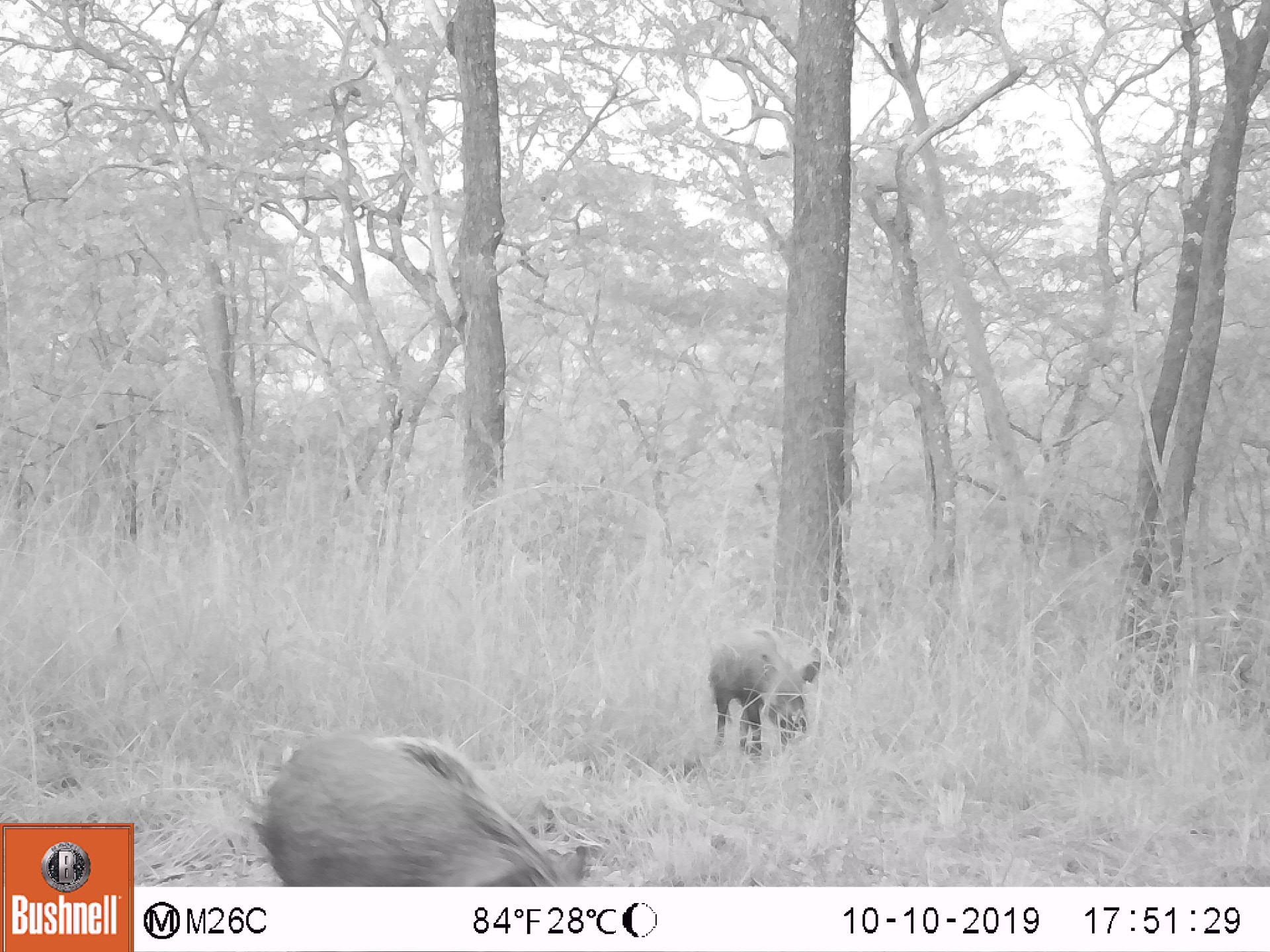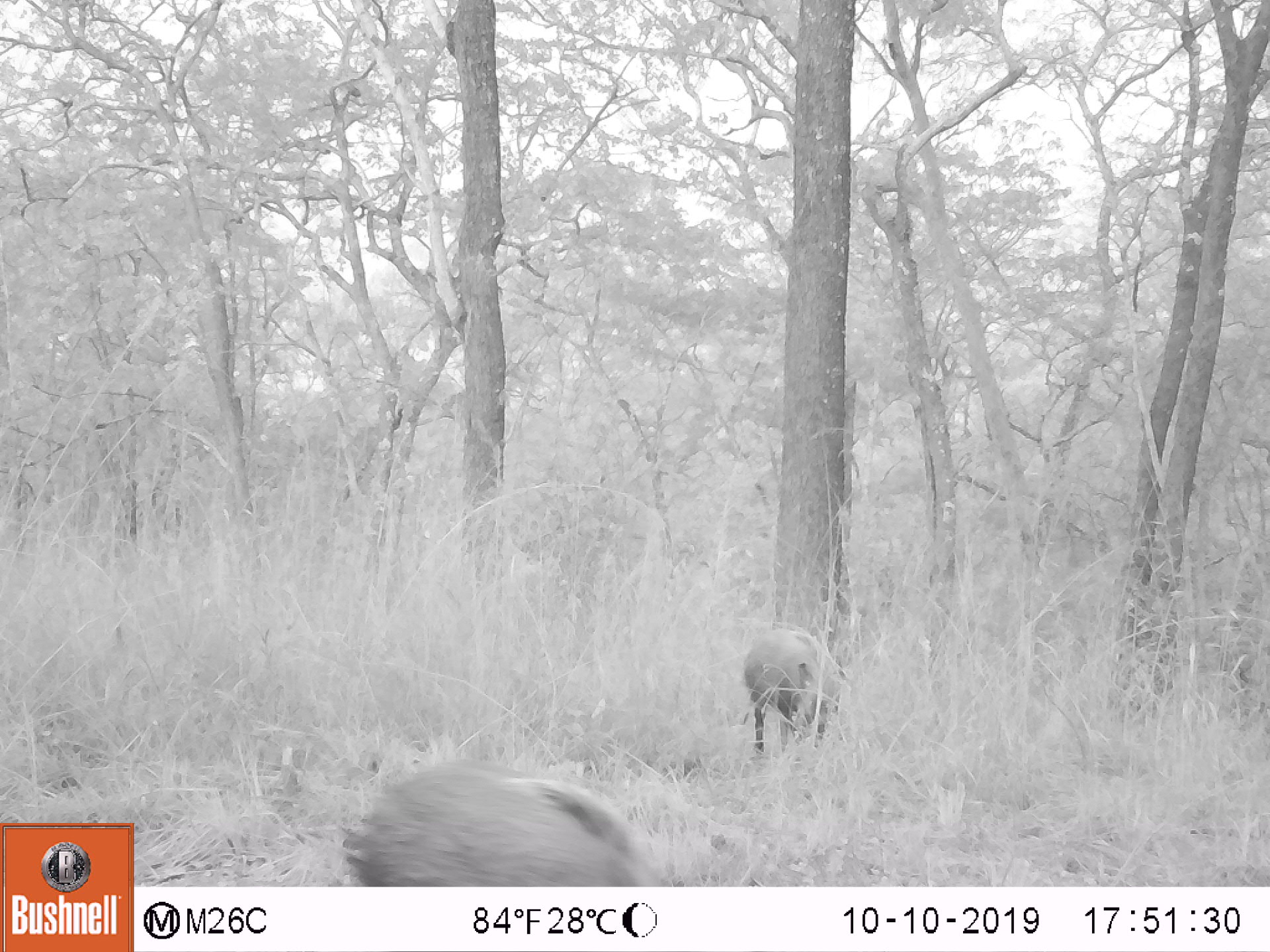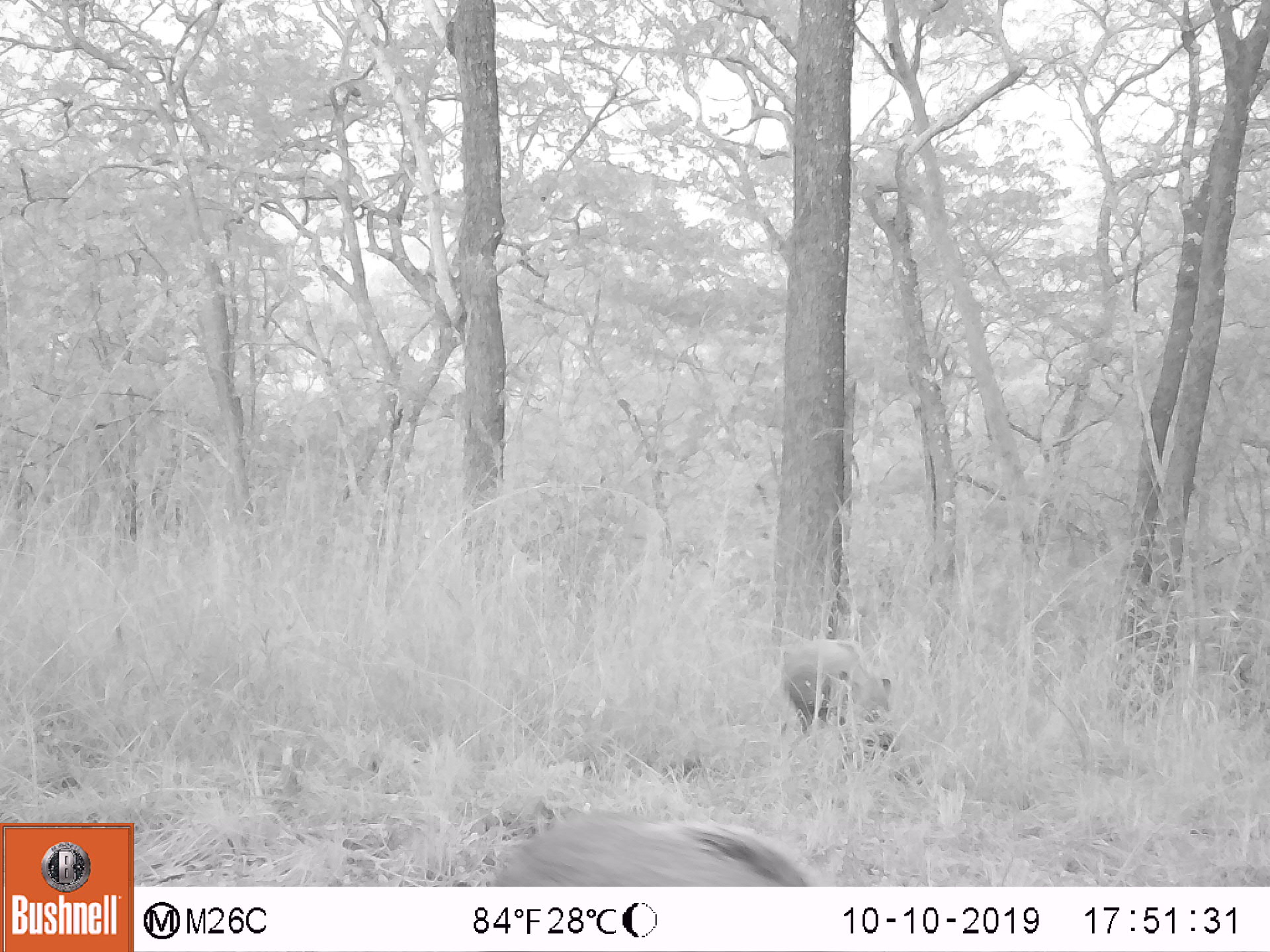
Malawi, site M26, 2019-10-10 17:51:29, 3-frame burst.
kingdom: Animalia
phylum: Chordata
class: Mammalia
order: Artiodactyla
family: Suidae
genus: Potamochoerus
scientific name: Potamochoerus larvatus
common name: bushpig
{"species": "bushpig (Potamochoerus larvatus)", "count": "2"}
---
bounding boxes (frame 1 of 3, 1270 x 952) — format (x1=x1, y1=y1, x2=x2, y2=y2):
bushpig: (x1=252, y1=731, x2=597, y2=887); (x1=704, y1=626, x2=824, y2=760)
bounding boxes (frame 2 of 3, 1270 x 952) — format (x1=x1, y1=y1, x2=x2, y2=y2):
bushpig: (x1=340, y1=760, x2=641, y2=885); (x1=739, y1=630, x2=848, y2=768)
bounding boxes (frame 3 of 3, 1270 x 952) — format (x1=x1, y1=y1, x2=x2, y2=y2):
bushpig: (x1=481, y1=809, x2=824, y2=886); (x1=779, y1=636, x2=904, y2=763)